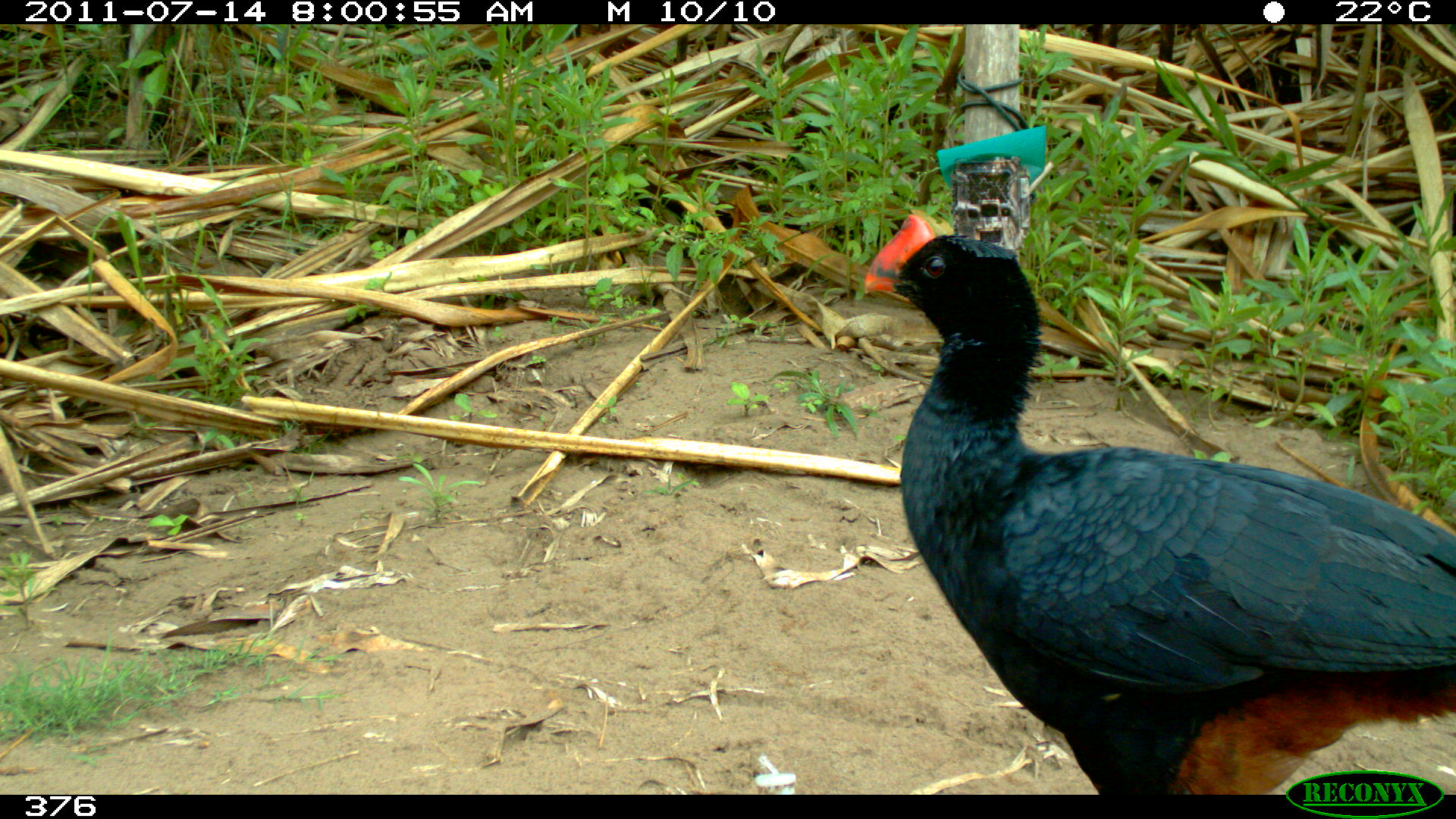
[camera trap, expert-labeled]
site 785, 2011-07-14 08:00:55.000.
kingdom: Animalia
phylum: Chordata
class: Aves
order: Galliformes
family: Cracidae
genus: Mitu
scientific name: Mitu tuberosum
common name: razor-billed curassow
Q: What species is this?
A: Mitu tuberosum (razor-billed curassow).